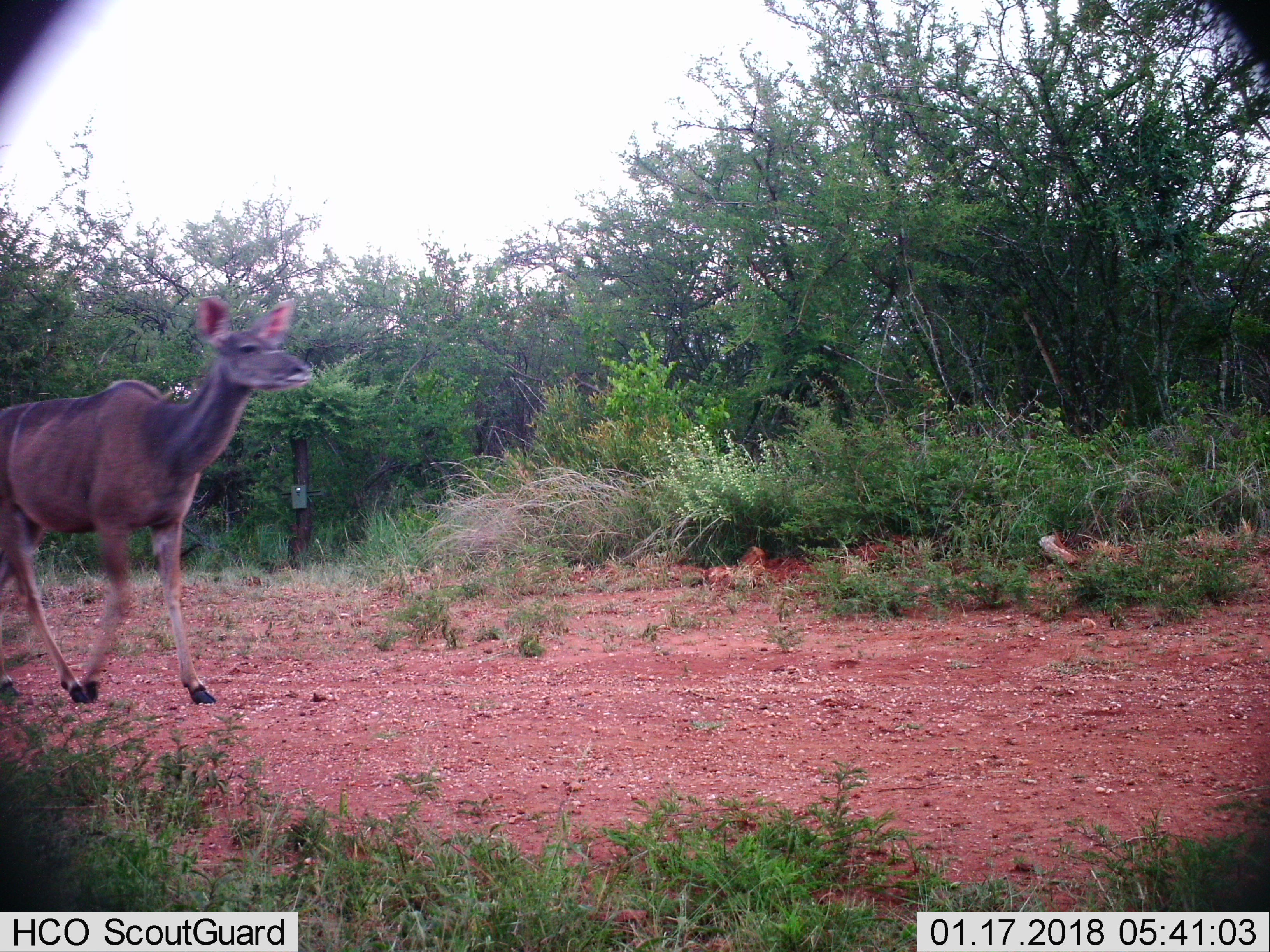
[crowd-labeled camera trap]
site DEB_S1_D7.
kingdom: Animalia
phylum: Chordata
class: Mammalia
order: Artiodactyla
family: Bovidae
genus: Tragelaphus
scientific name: Tragelaphus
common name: kudu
Kudu (Tragelaphus), count 1. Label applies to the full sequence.